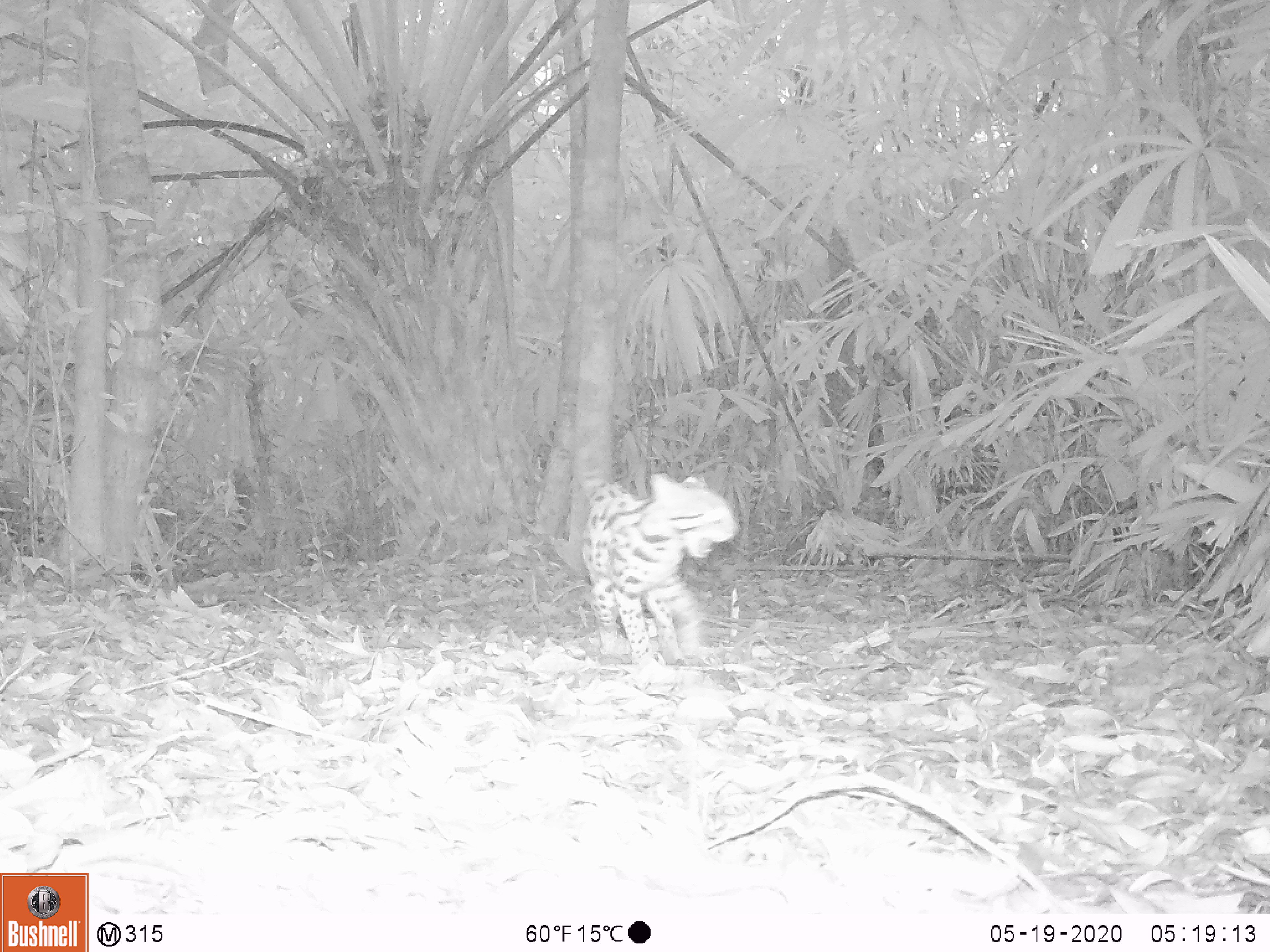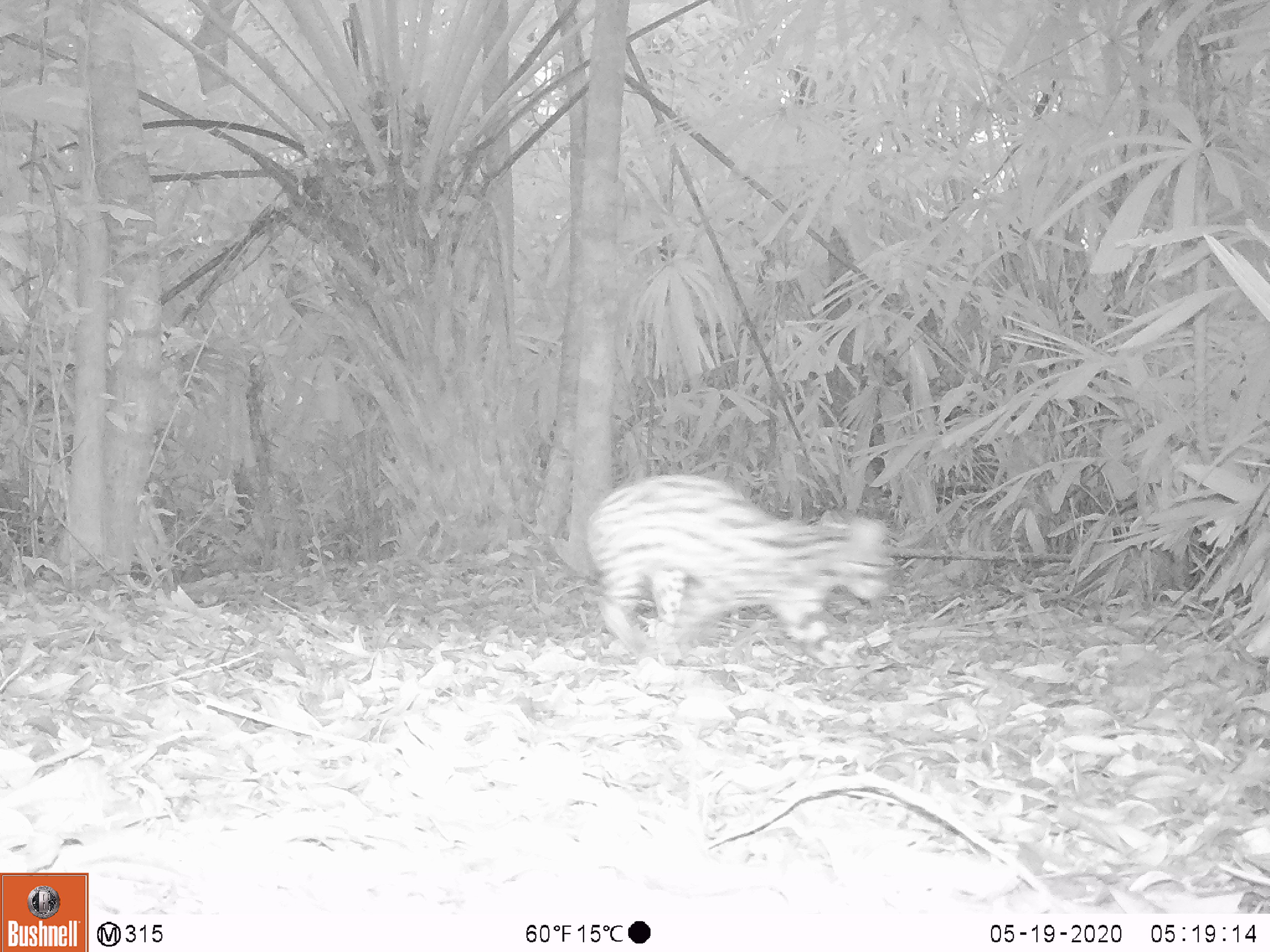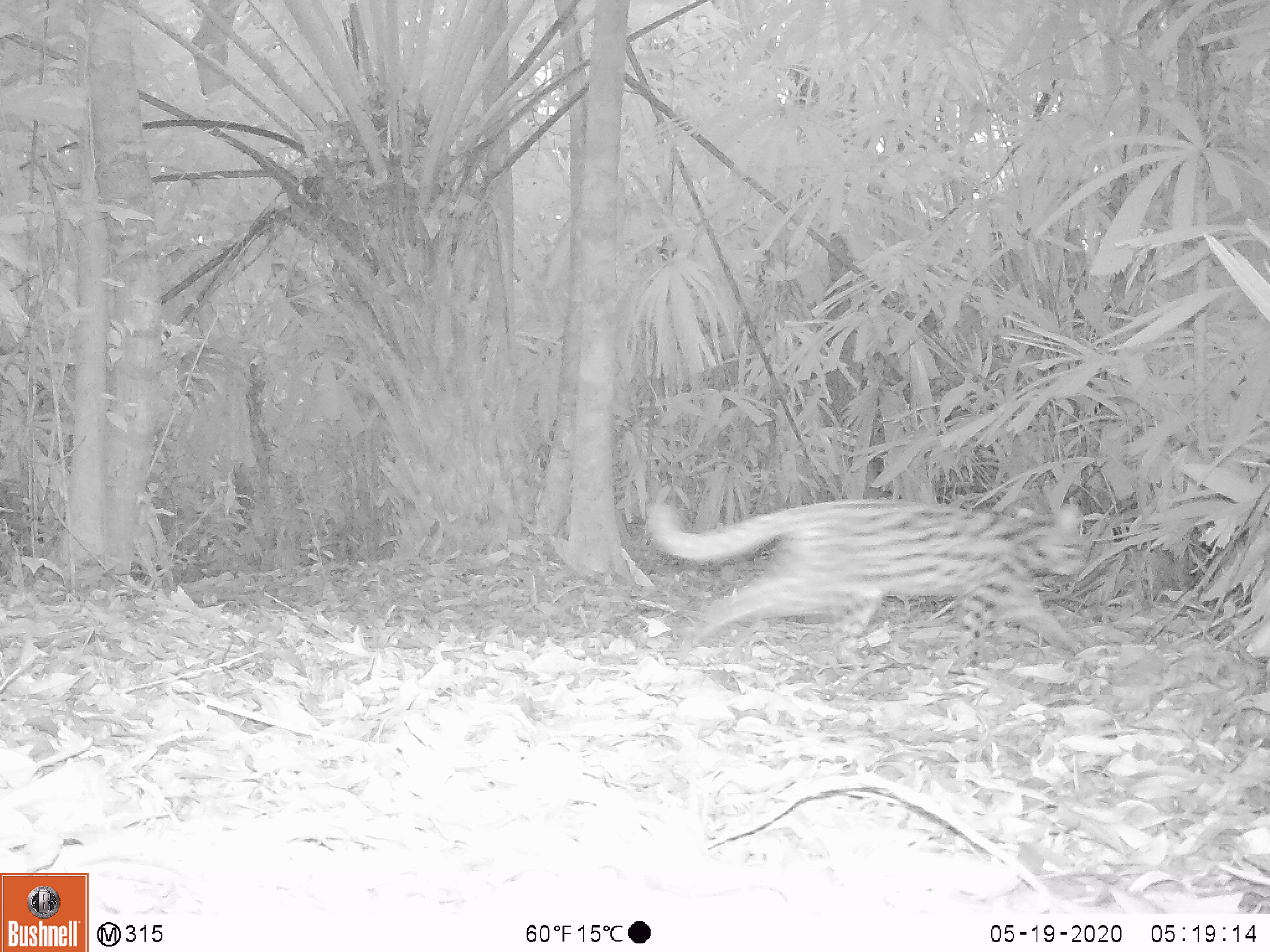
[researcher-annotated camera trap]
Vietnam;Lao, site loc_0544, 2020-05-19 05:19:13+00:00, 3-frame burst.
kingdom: Animalia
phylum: Chordata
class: Mammalia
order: Carnivora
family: Felidae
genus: Prionailurus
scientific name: Prionailurus bengalensis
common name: leopard cat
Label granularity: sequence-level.